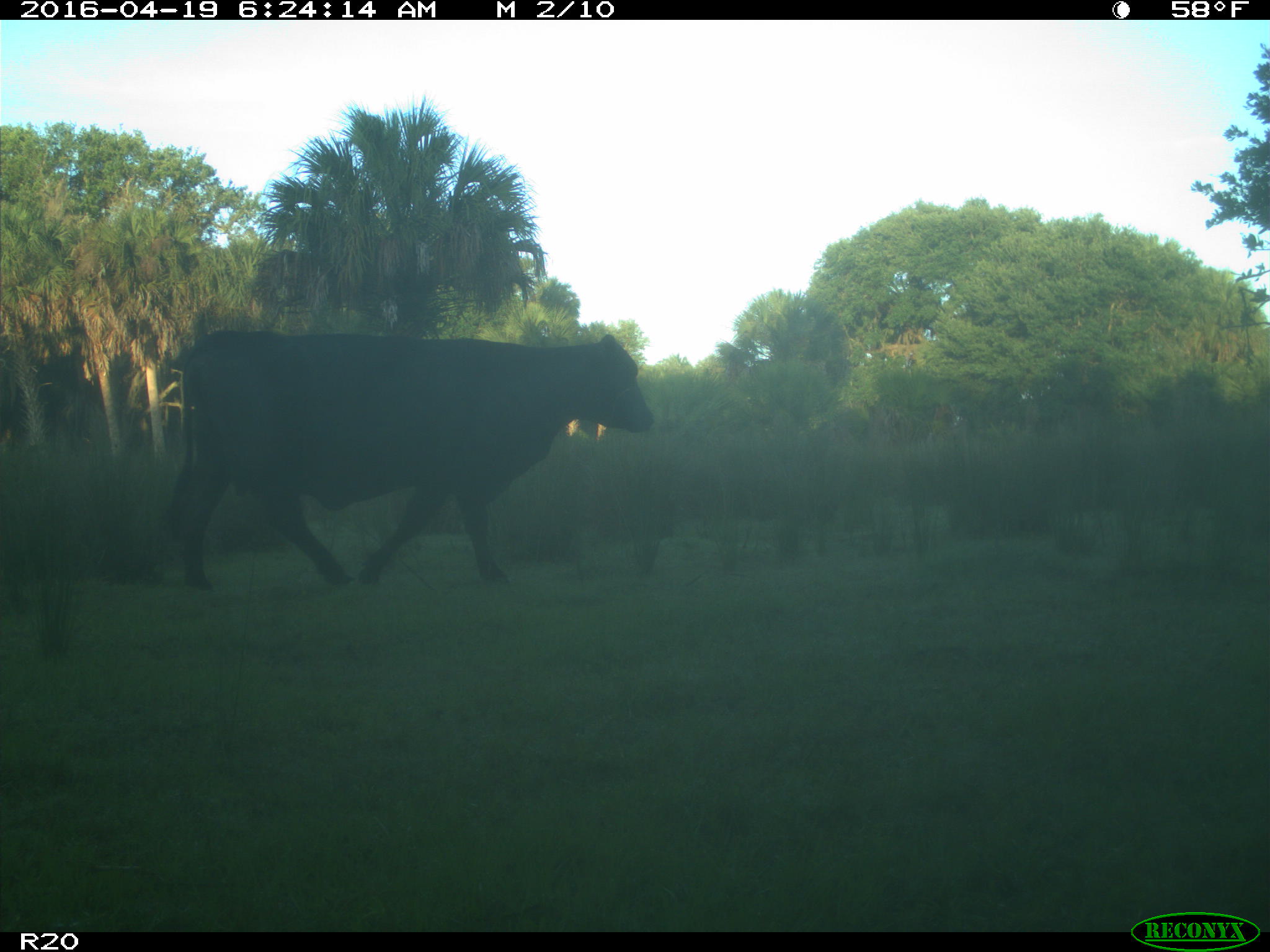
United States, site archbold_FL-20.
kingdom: Animalia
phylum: Chordata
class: Mammalia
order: Artiodactyla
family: Bovidae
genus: Bos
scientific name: Bos taurus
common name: domestic cow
Bos taurus (domestic cow).